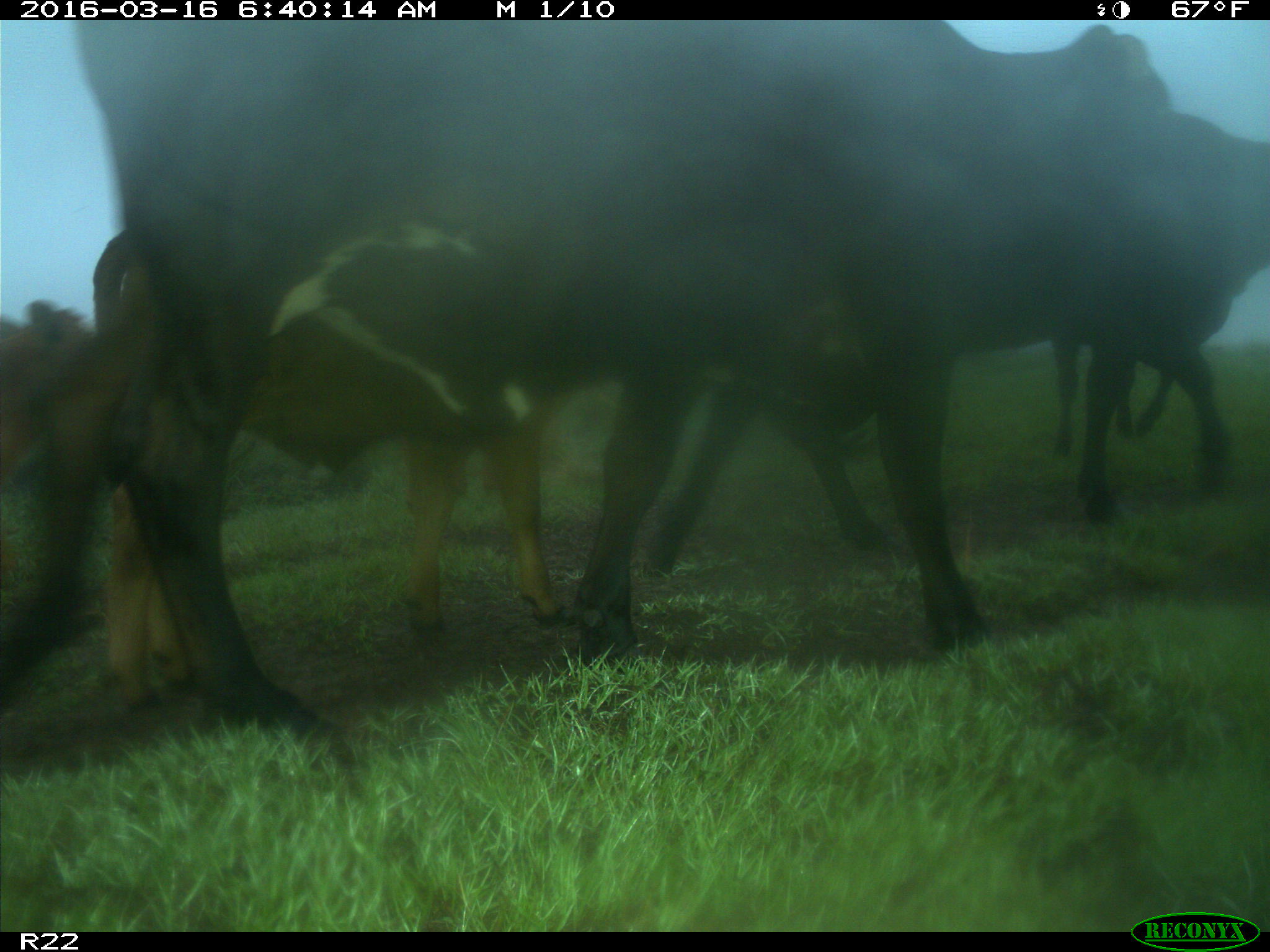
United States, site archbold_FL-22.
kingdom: Animalia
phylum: Chordata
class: Mammalia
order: Artiodactyla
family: Bovidae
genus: Bos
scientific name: Bos taurus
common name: domestic cow